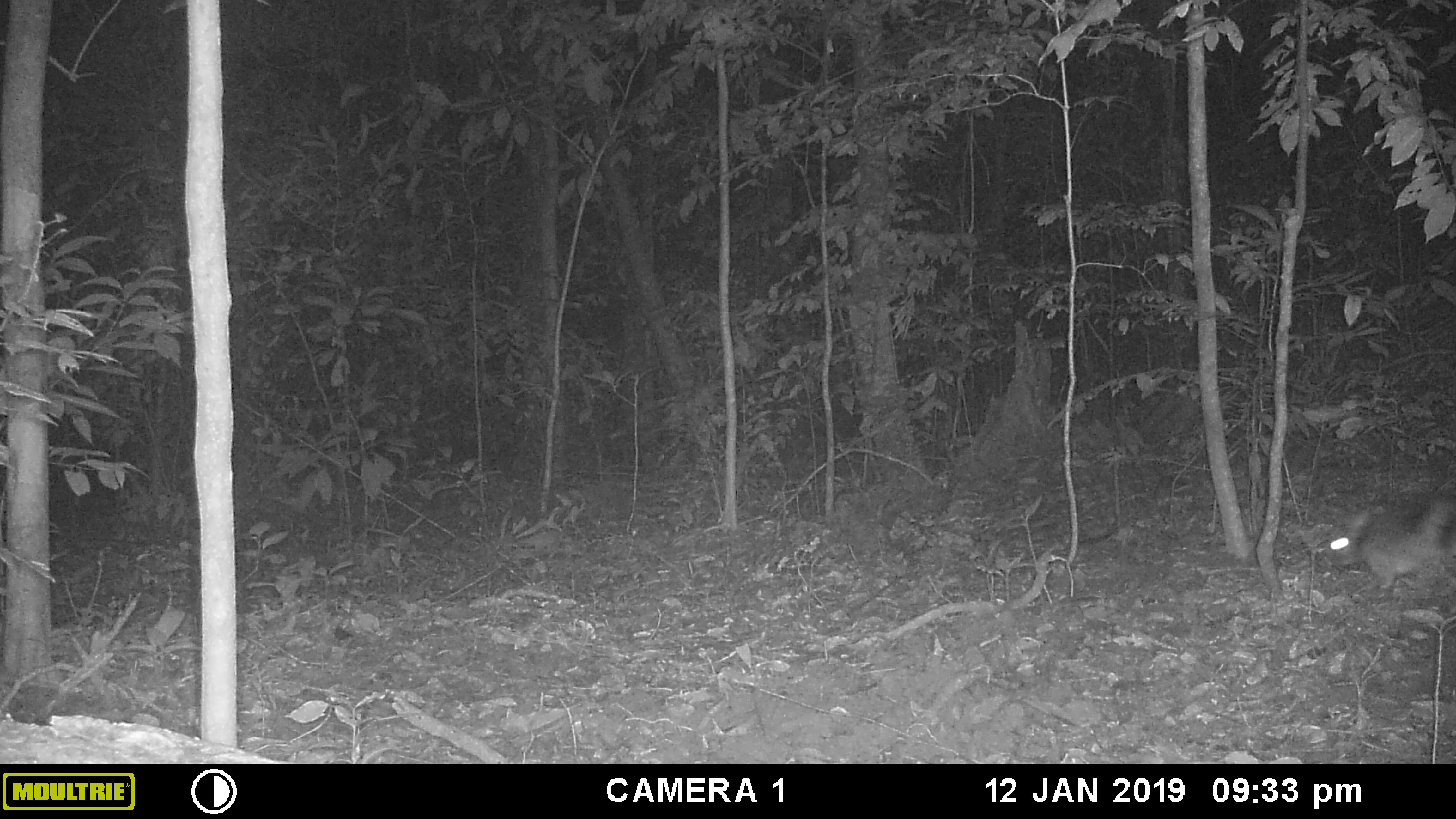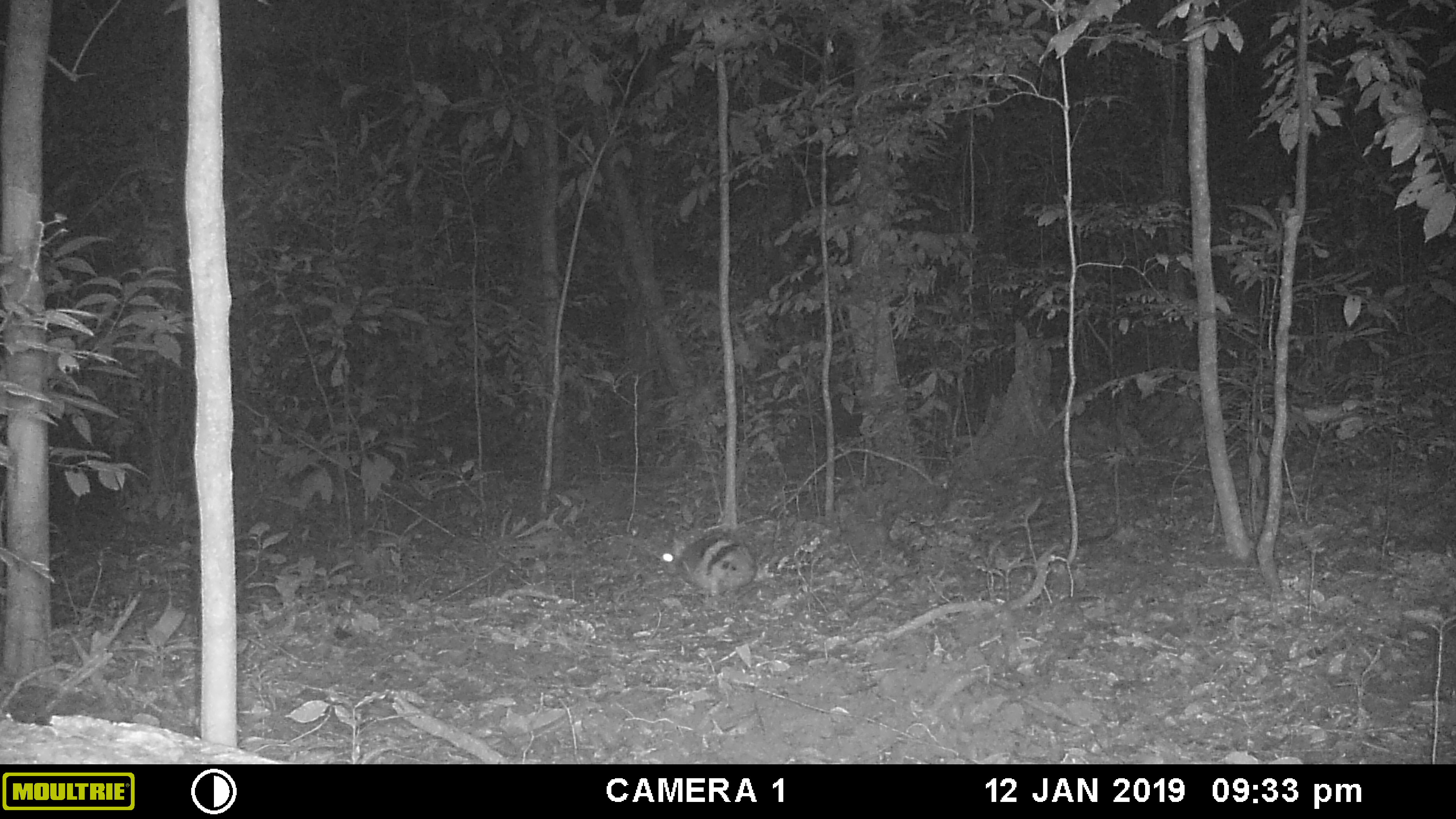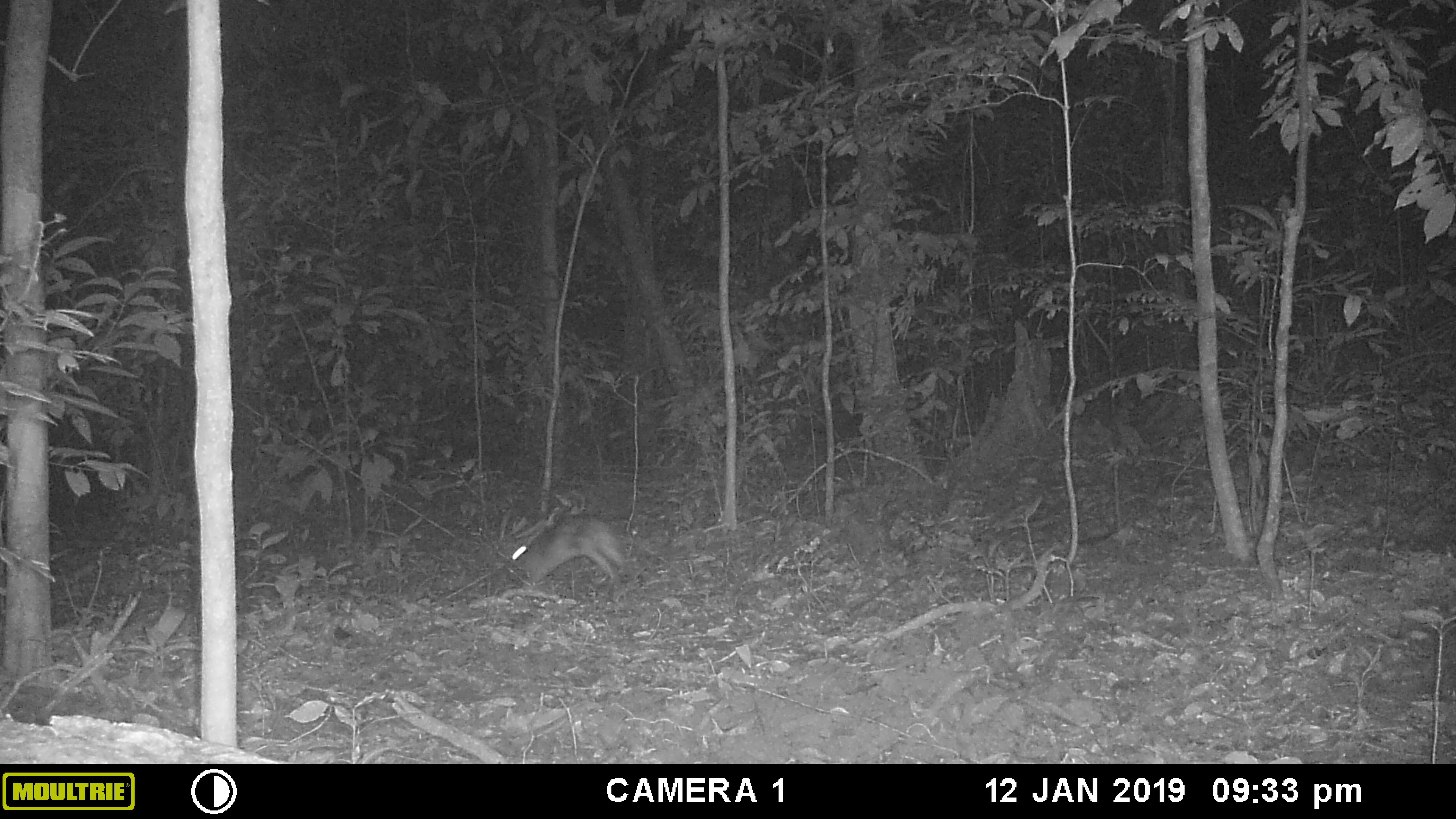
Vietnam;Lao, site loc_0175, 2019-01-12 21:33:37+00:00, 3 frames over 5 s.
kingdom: Animalia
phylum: Chordata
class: Mammalia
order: Lagomorpha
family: Leporidae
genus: Nesolagus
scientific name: Nesolagus timminsi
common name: annamite striped rabbit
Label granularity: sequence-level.